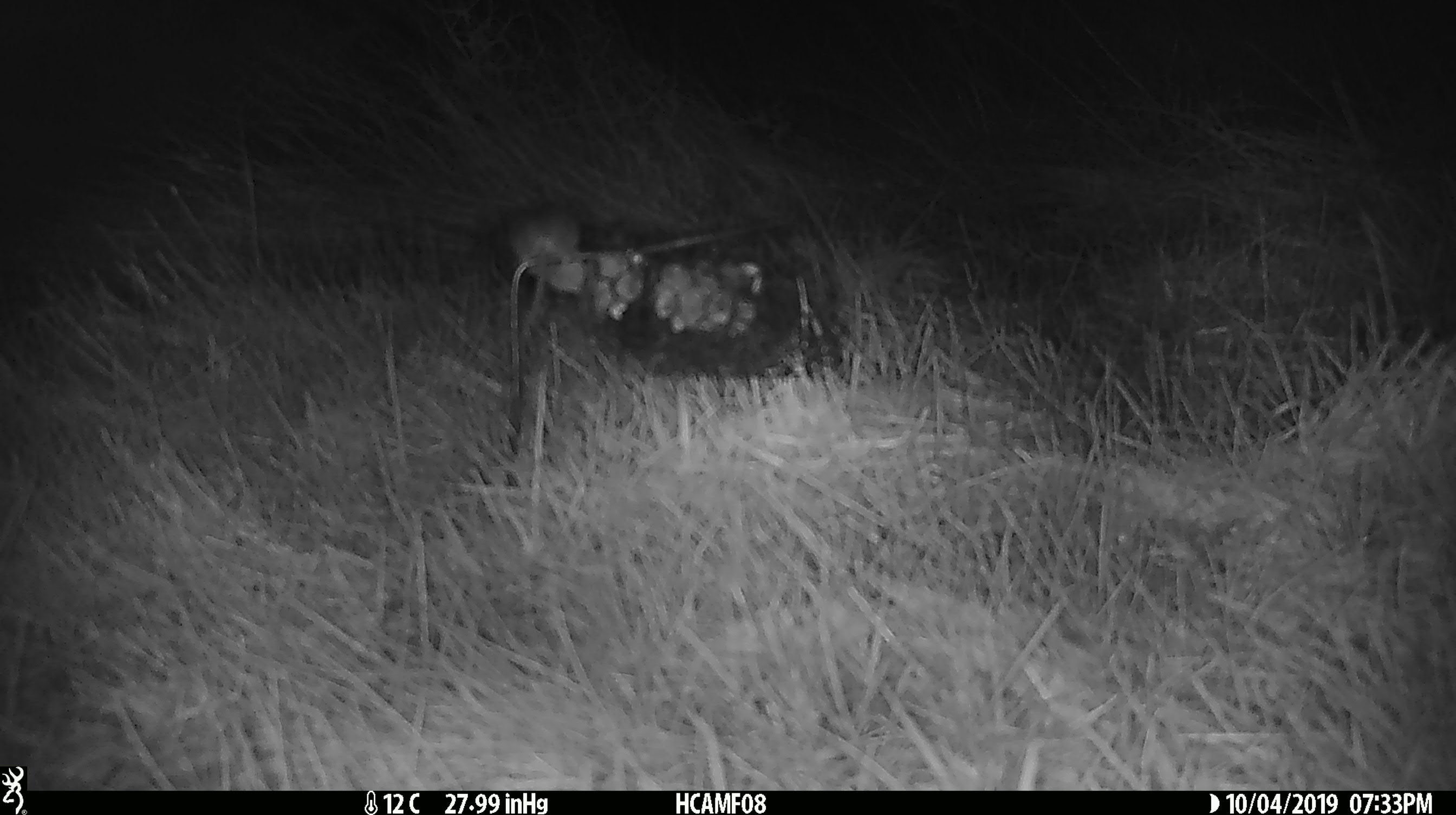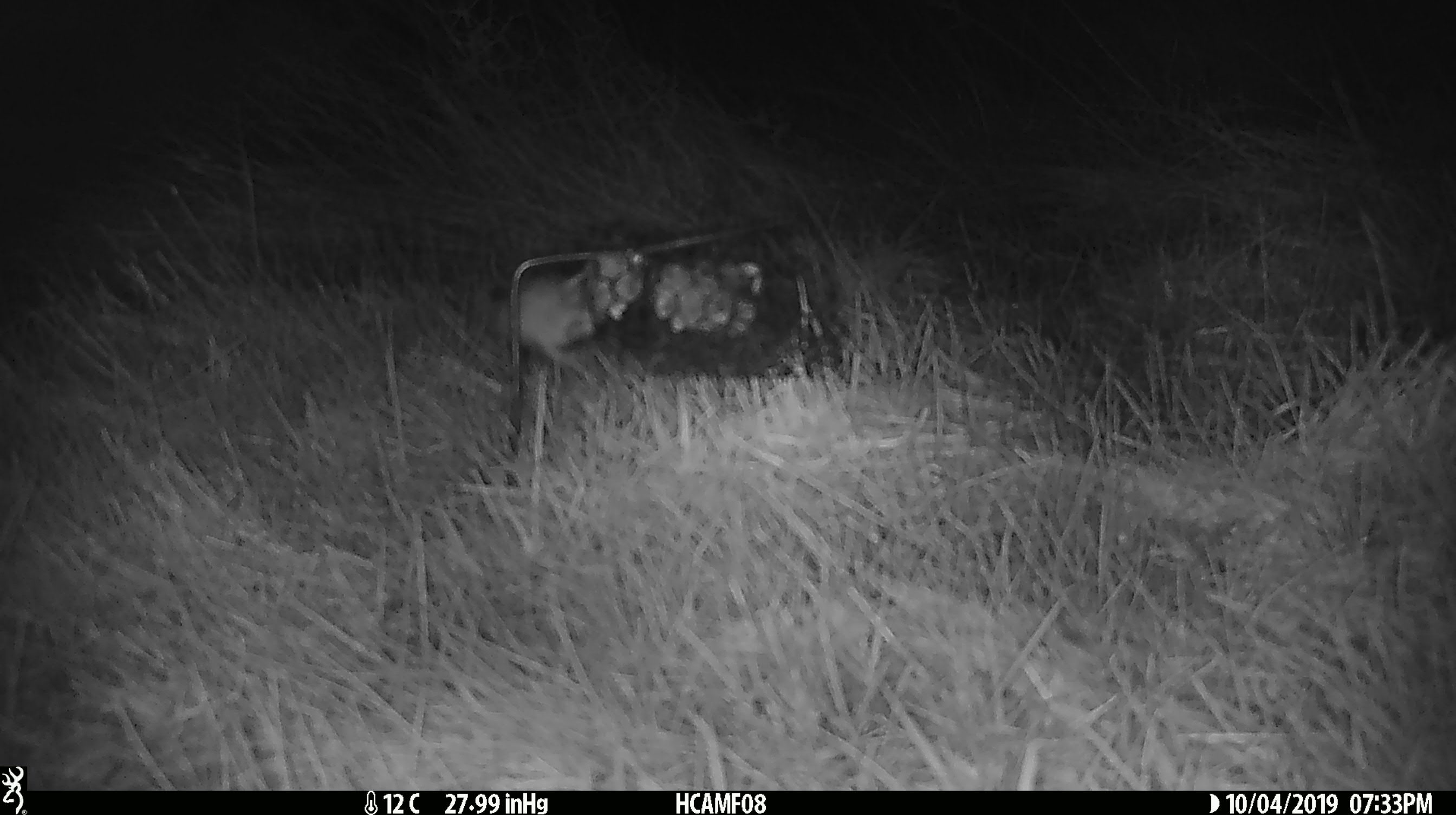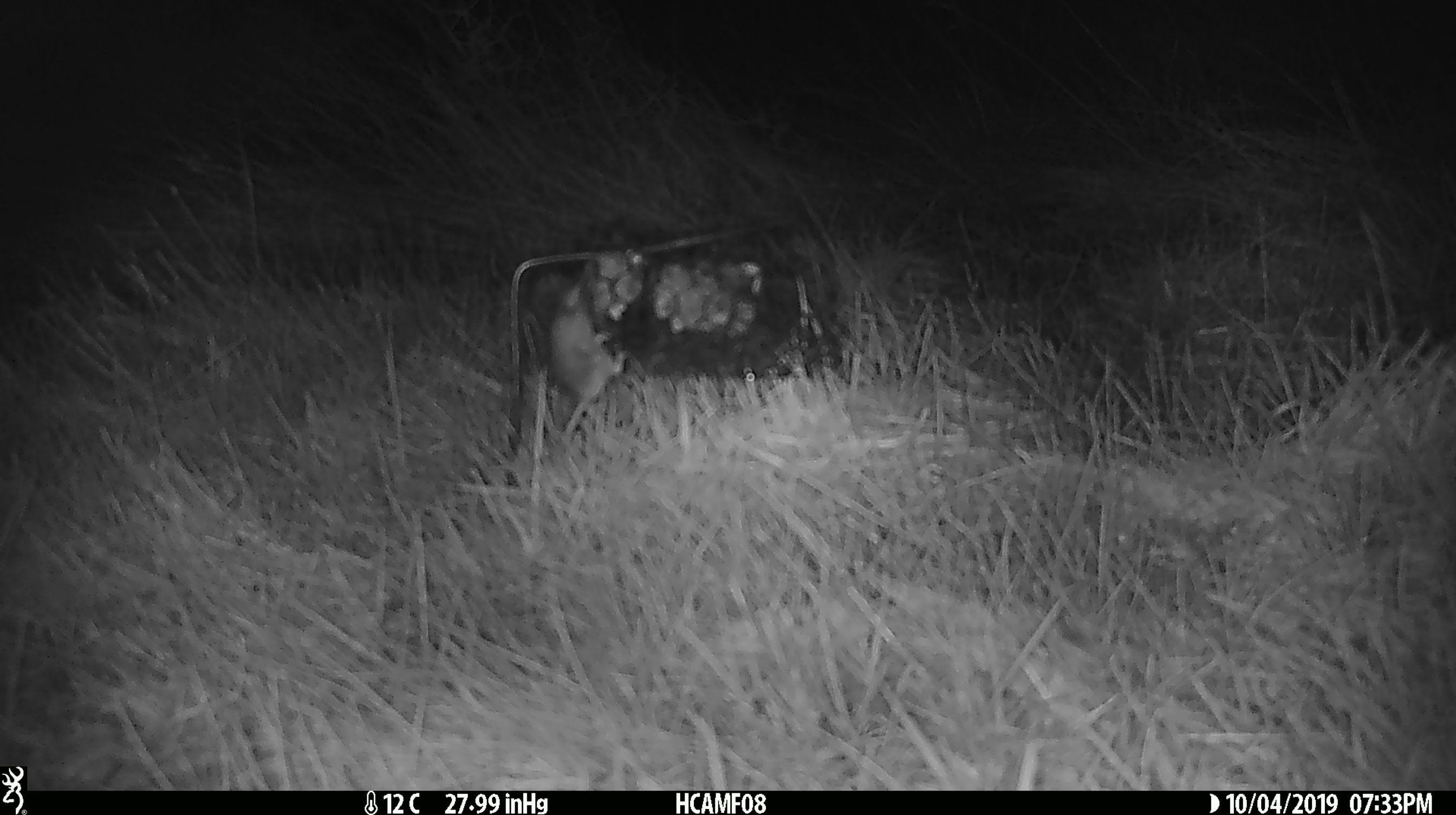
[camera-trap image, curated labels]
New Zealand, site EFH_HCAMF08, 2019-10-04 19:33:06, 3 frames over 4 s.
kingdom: Animalia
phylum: Chordata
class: Mammalia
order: Rodentia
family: Muridae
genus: Mus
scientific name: Mus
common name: mouse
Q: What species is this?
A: Mouse (Mus).